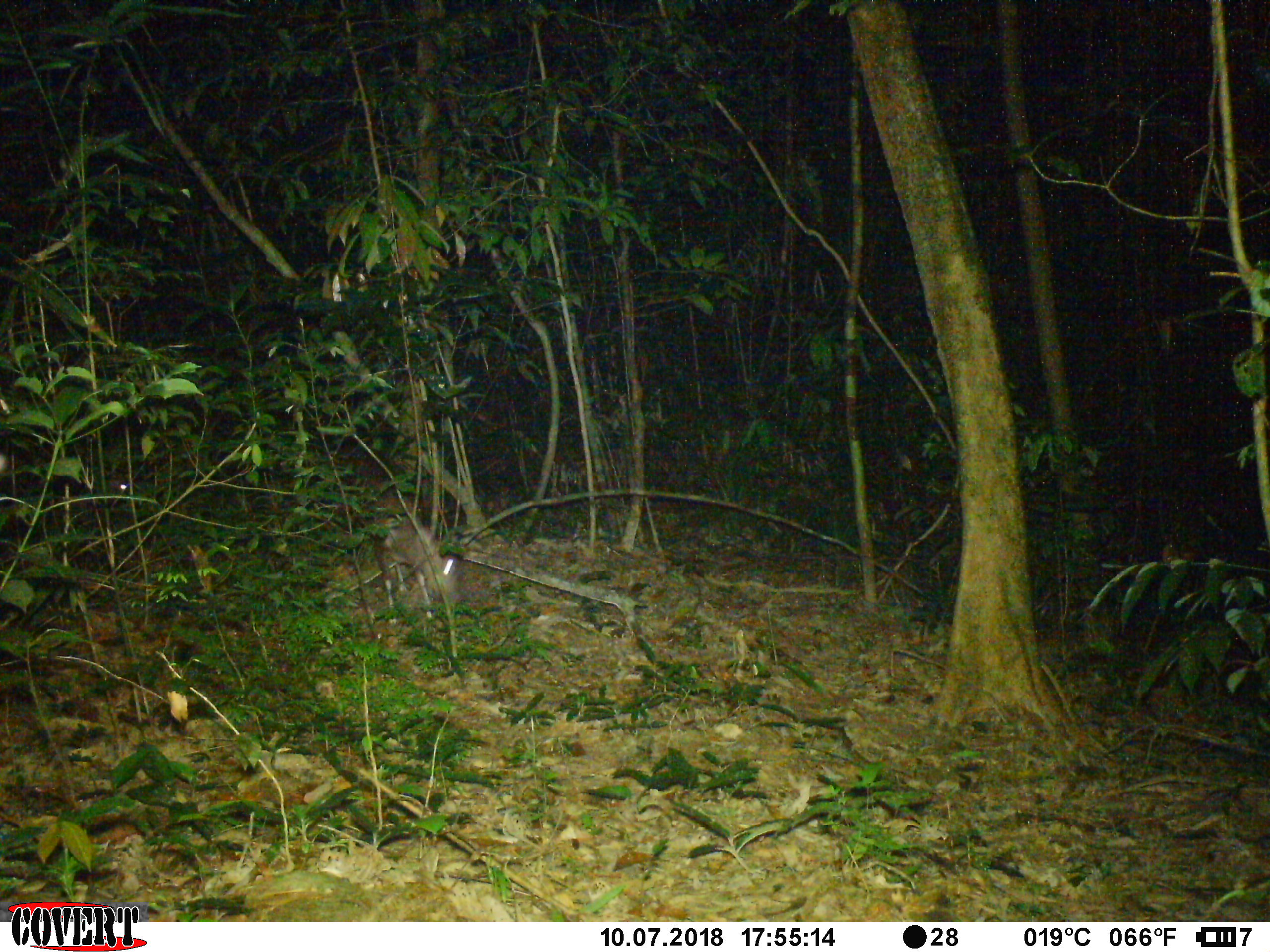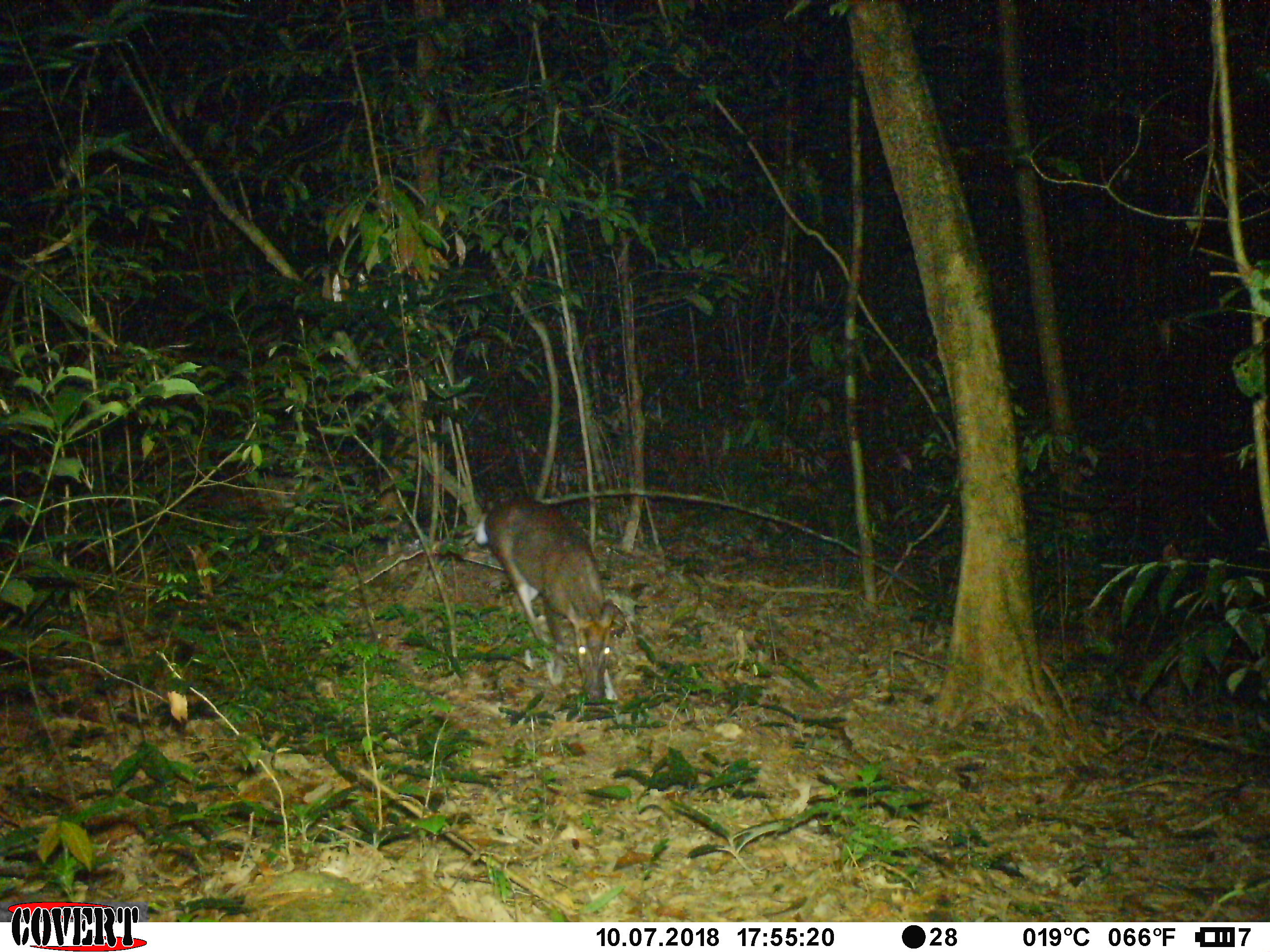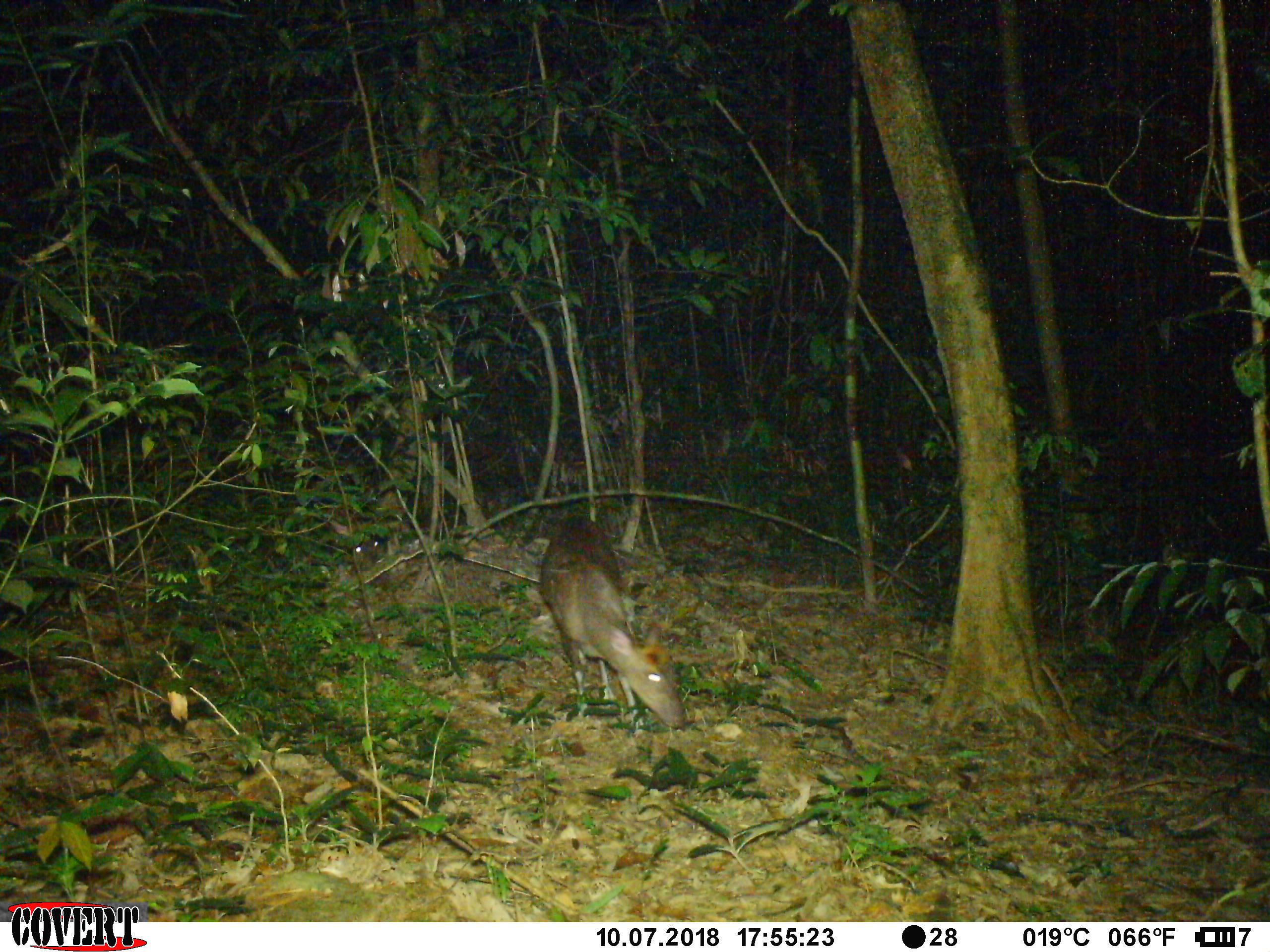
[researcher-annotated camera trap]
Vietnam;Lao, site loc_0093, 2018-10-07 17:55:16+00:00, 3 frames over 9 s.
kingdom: Animalia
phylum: Chordata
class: Mammalia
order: Artiodactyla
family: Cervidae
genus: Muntiacus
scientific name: Muntiacus rooseveltorum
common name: roosevelt's muntjac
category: roosevelts muntjac group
Roosevelts muntjac group (roosevelt's muntjac) (Muntiacus rooseveltorum). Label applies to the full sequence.